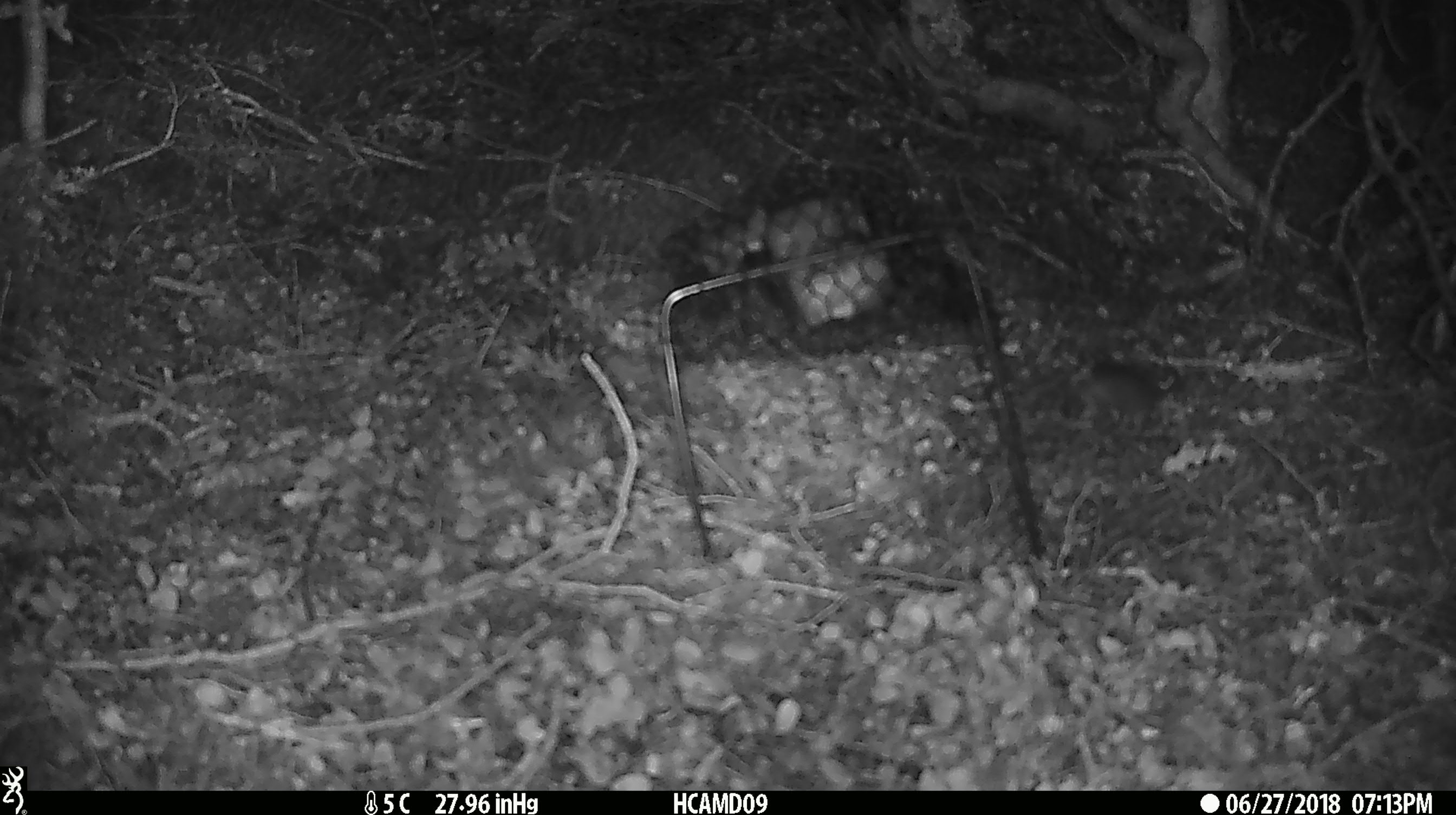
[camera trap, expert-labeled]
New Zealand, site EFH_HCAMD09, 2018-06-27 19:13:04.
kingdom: Animalia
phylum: Chordata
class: Mammalia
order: Rodentia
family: Muridae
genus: Mus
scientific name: Mus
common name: mouse